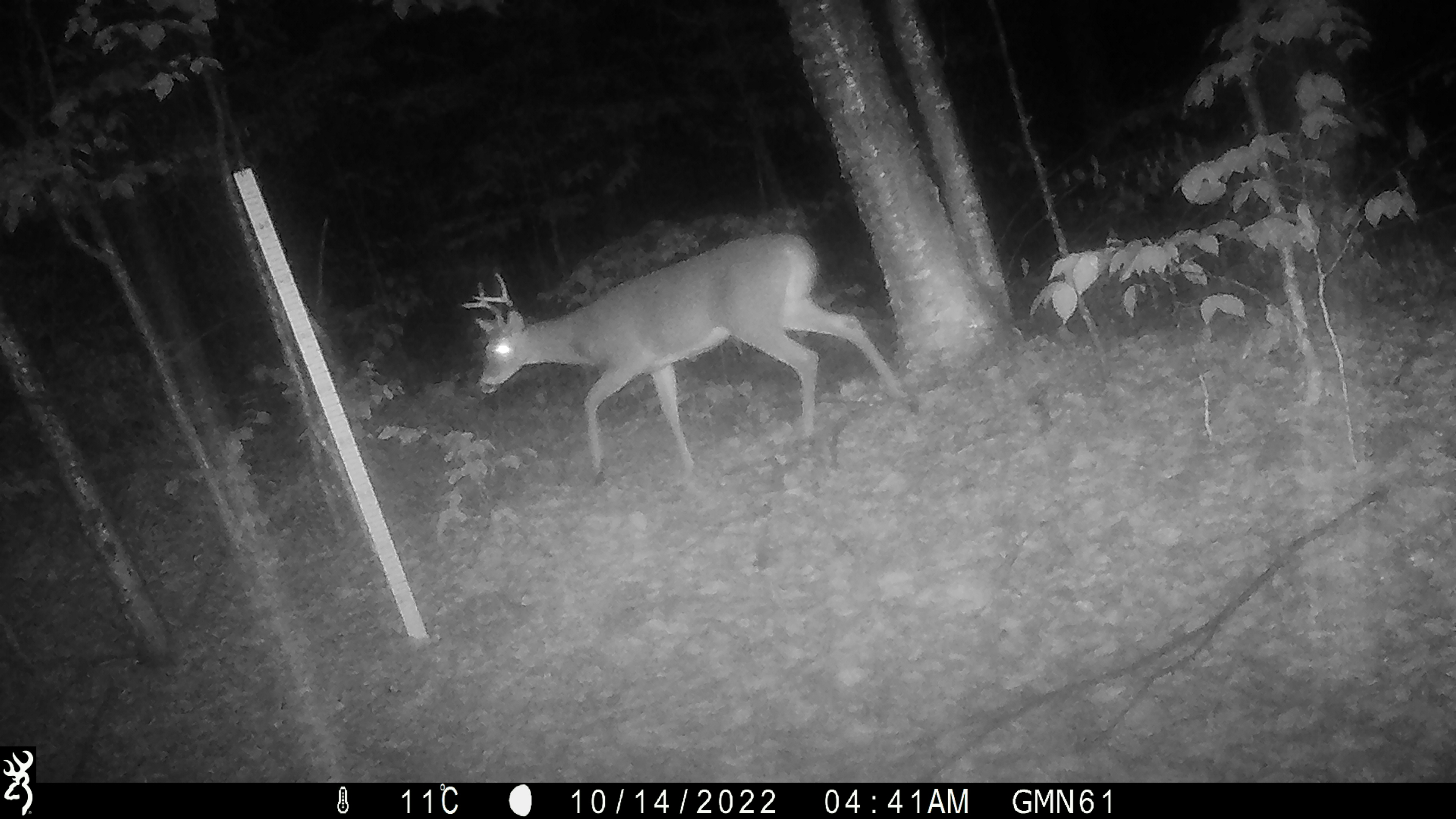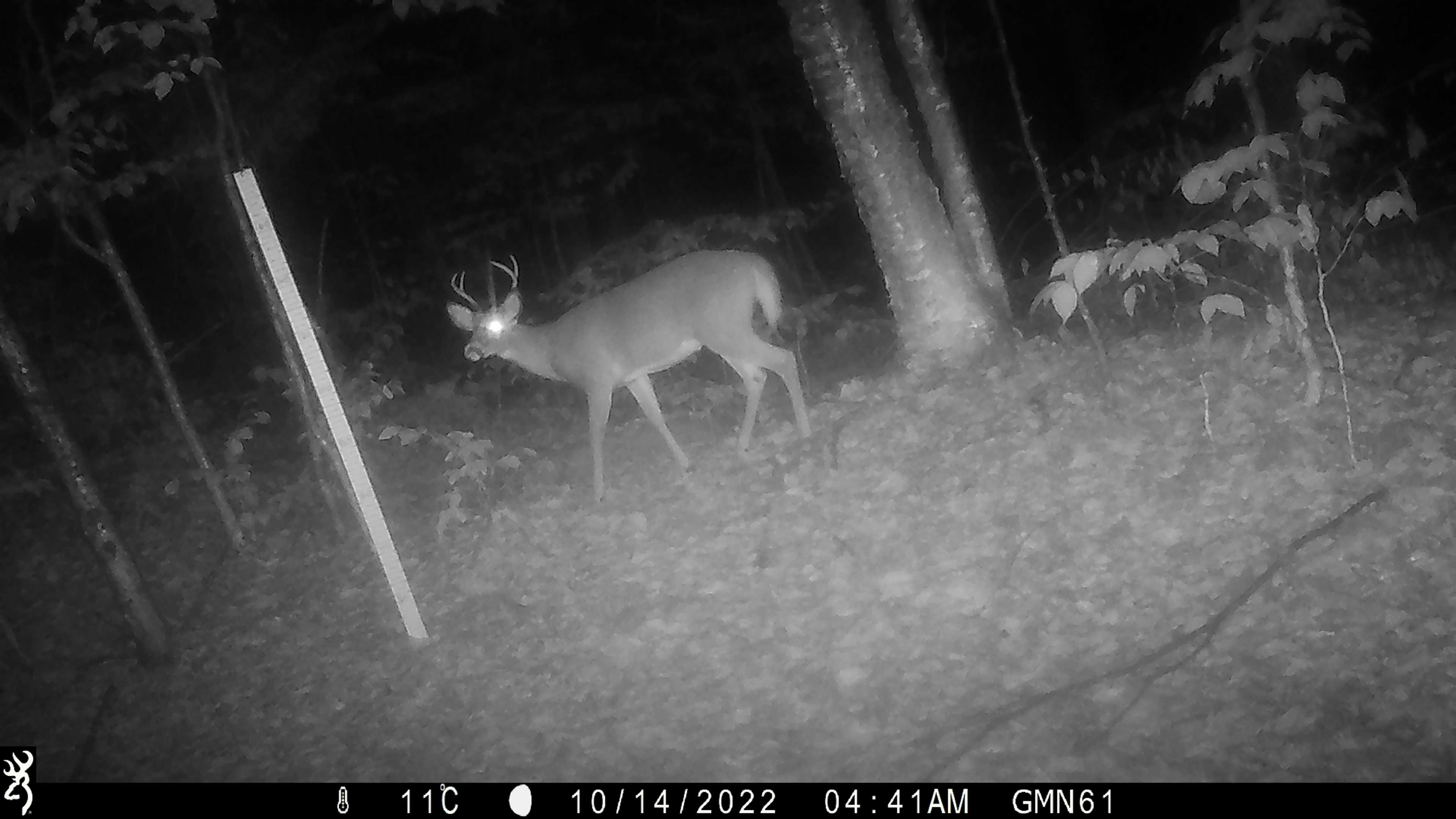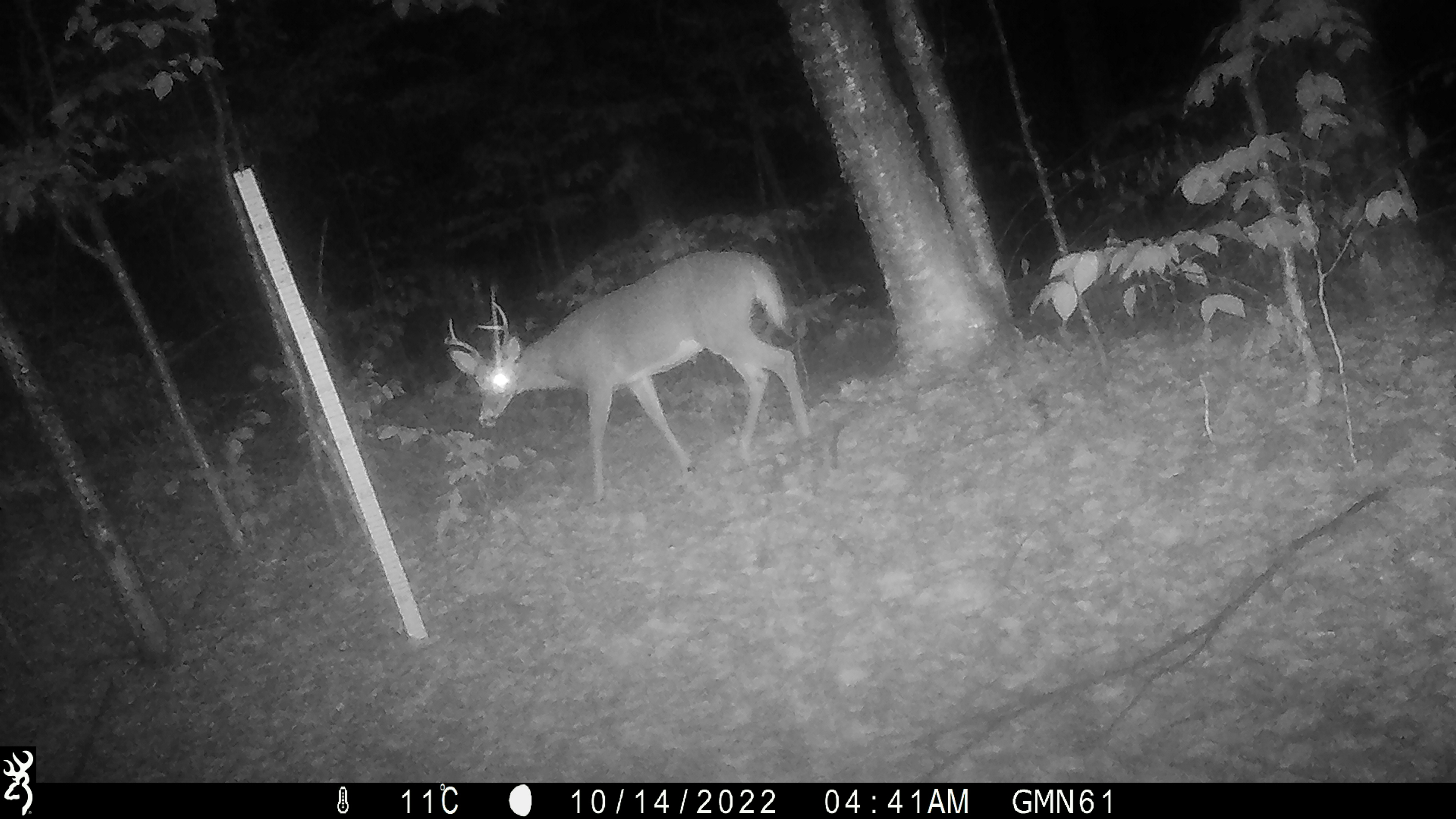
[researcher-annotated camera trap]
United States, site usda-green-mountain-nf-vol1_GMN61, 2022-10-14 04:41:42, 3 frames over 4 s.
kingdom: Animalia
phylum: Chordata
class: Mammalia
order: Artiodactyla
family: Cervidae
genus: Odocoileus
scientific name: Odocoileus virginianus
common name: white-tailed deer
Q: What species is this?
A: White-tailed deer (Odocoileus virginianus).